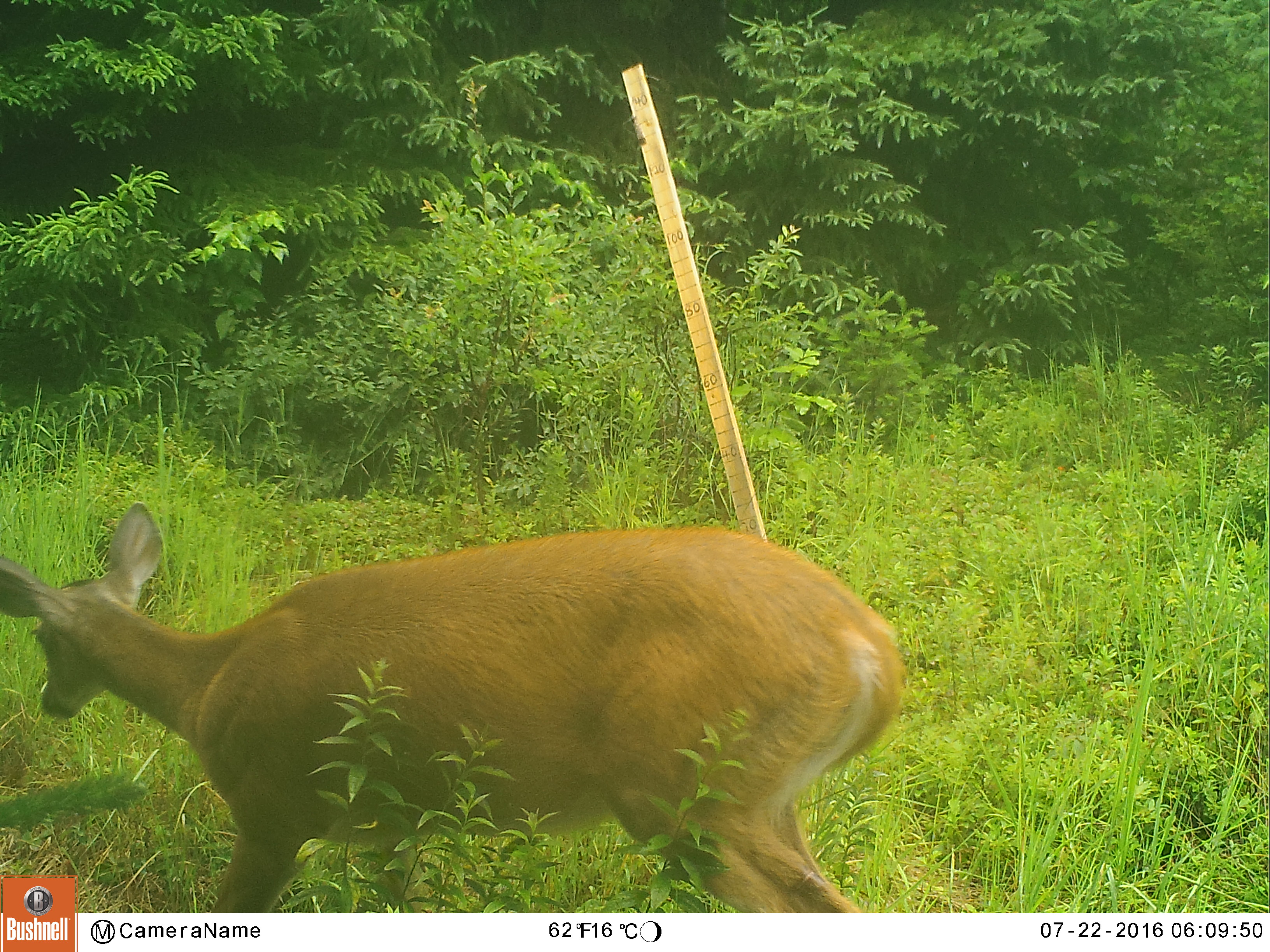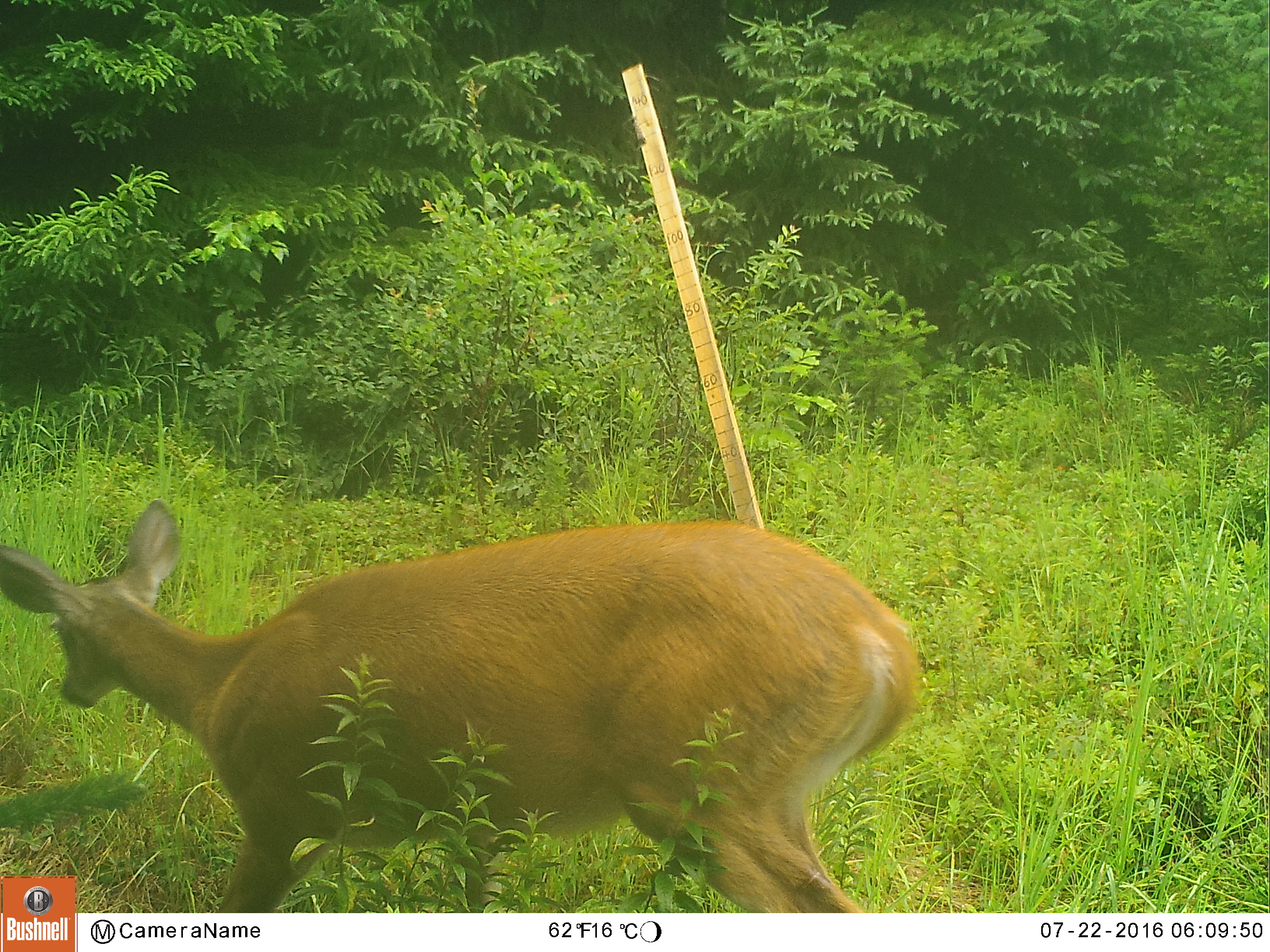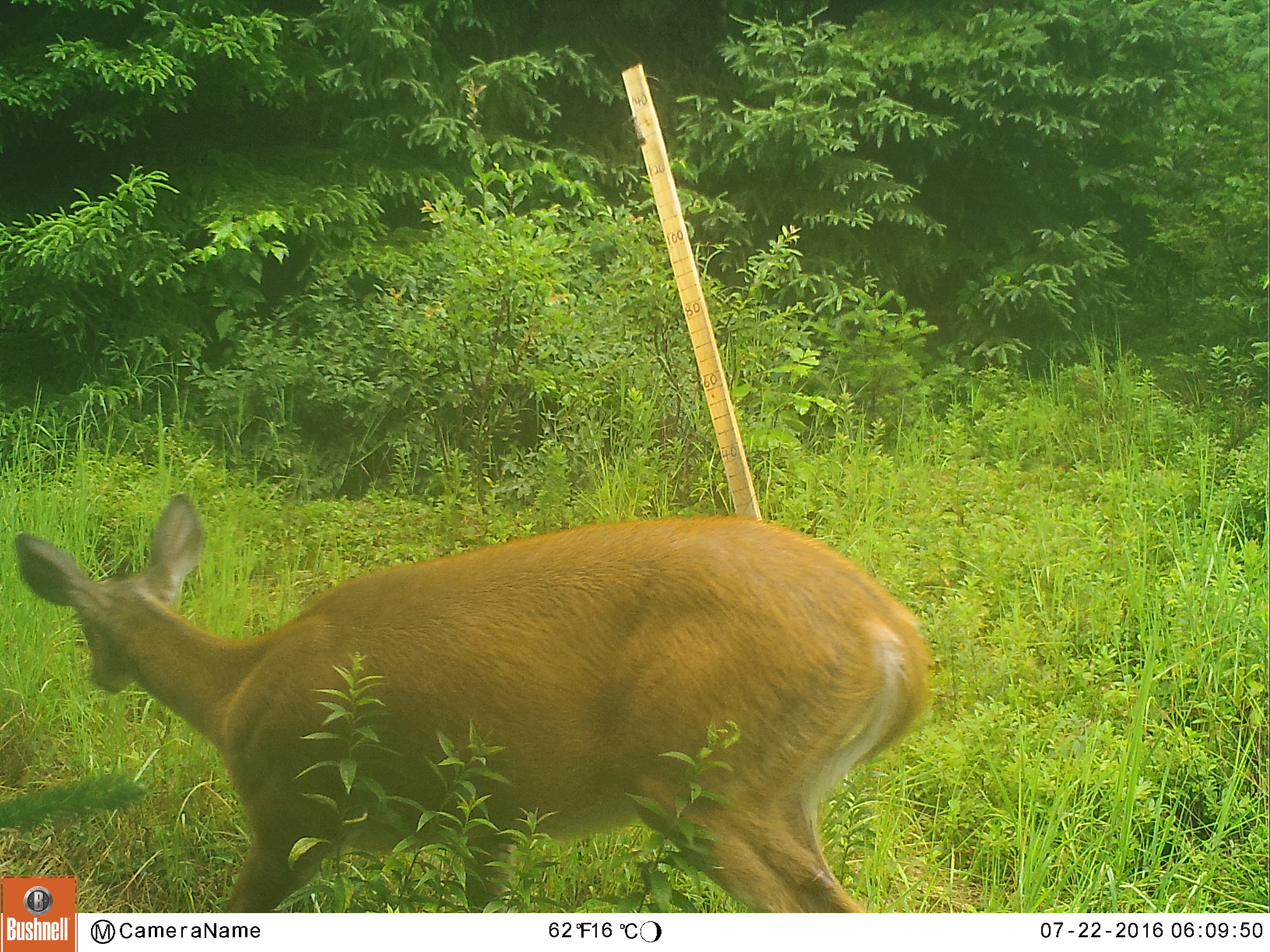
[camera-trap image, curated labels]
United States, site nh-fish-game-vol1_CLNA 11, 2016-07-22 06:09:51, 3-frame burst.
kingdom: Animalia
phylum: Chordata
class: Mammalia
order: Artiodactyla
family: Cervidae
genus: Odocoileus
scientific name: Odocoileus virginianus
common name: white-tailed deer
White-tailed deer (Odocoileus virginianus).